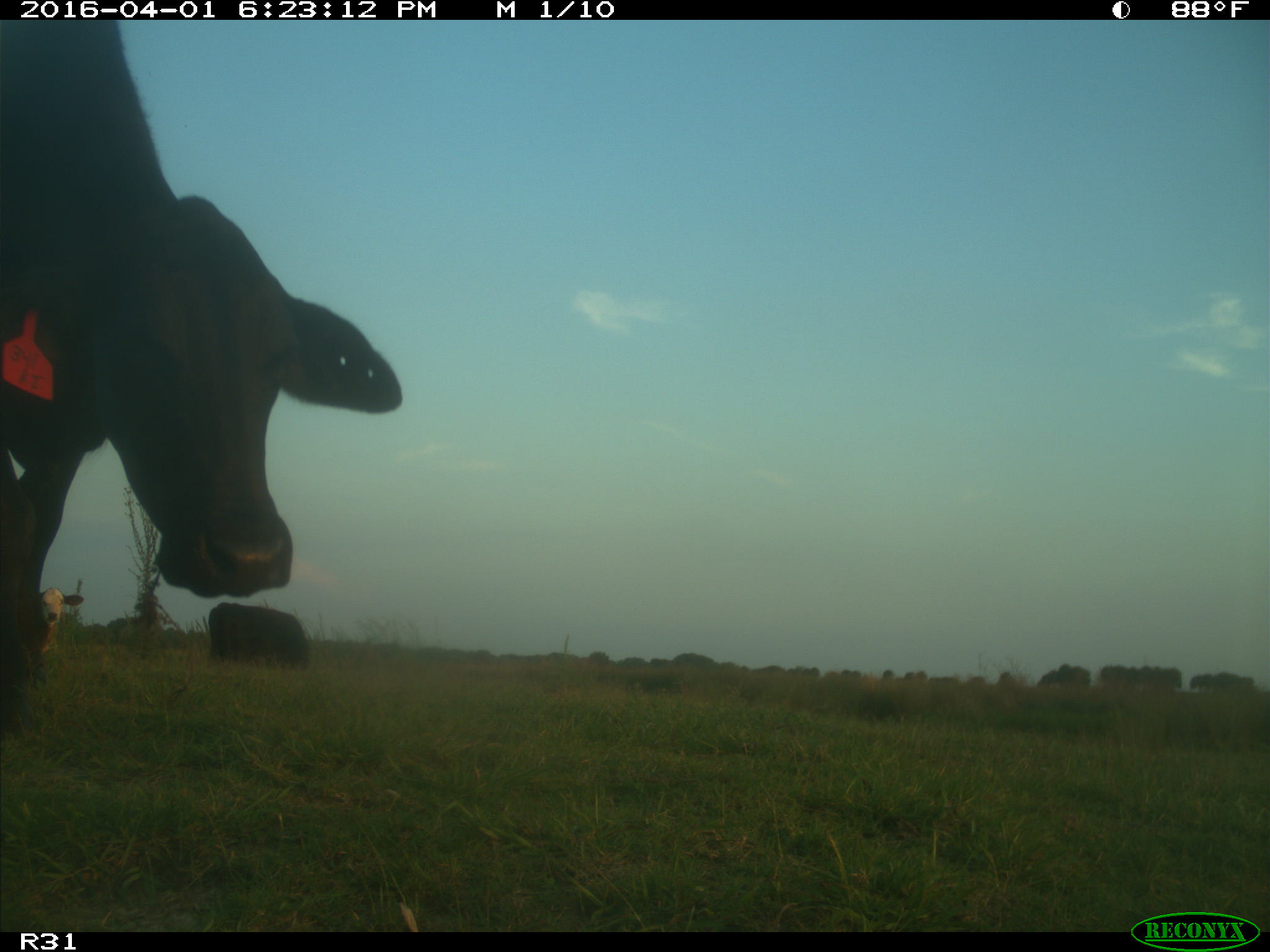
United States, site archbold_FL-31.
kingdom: Animalia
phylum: Chordata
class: Mammalia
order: Artiodactyla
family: Bovidae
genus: Bos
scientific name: Bos taurus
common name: domestic cow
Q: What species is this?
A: Bos taurus (domestic cow).